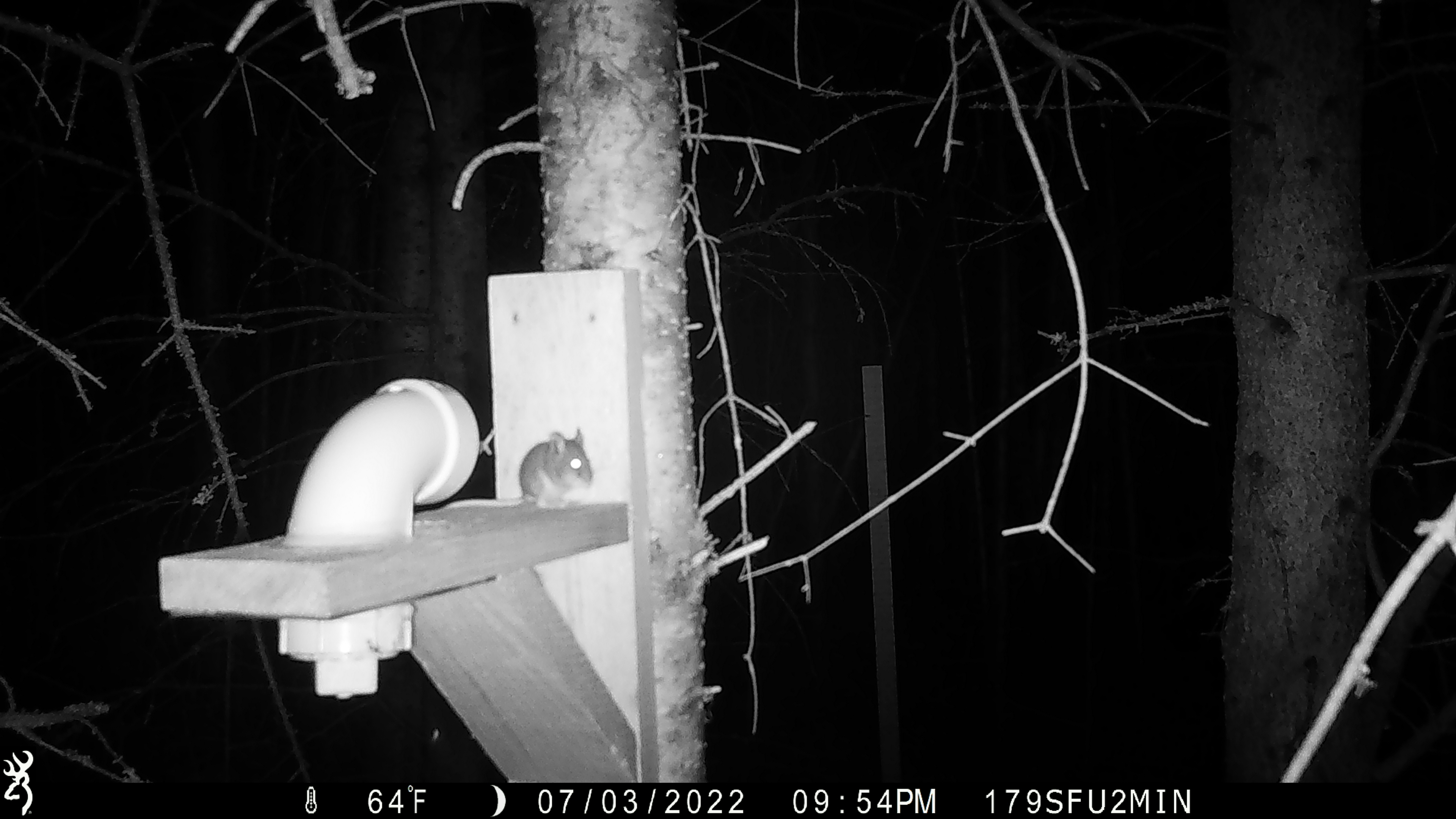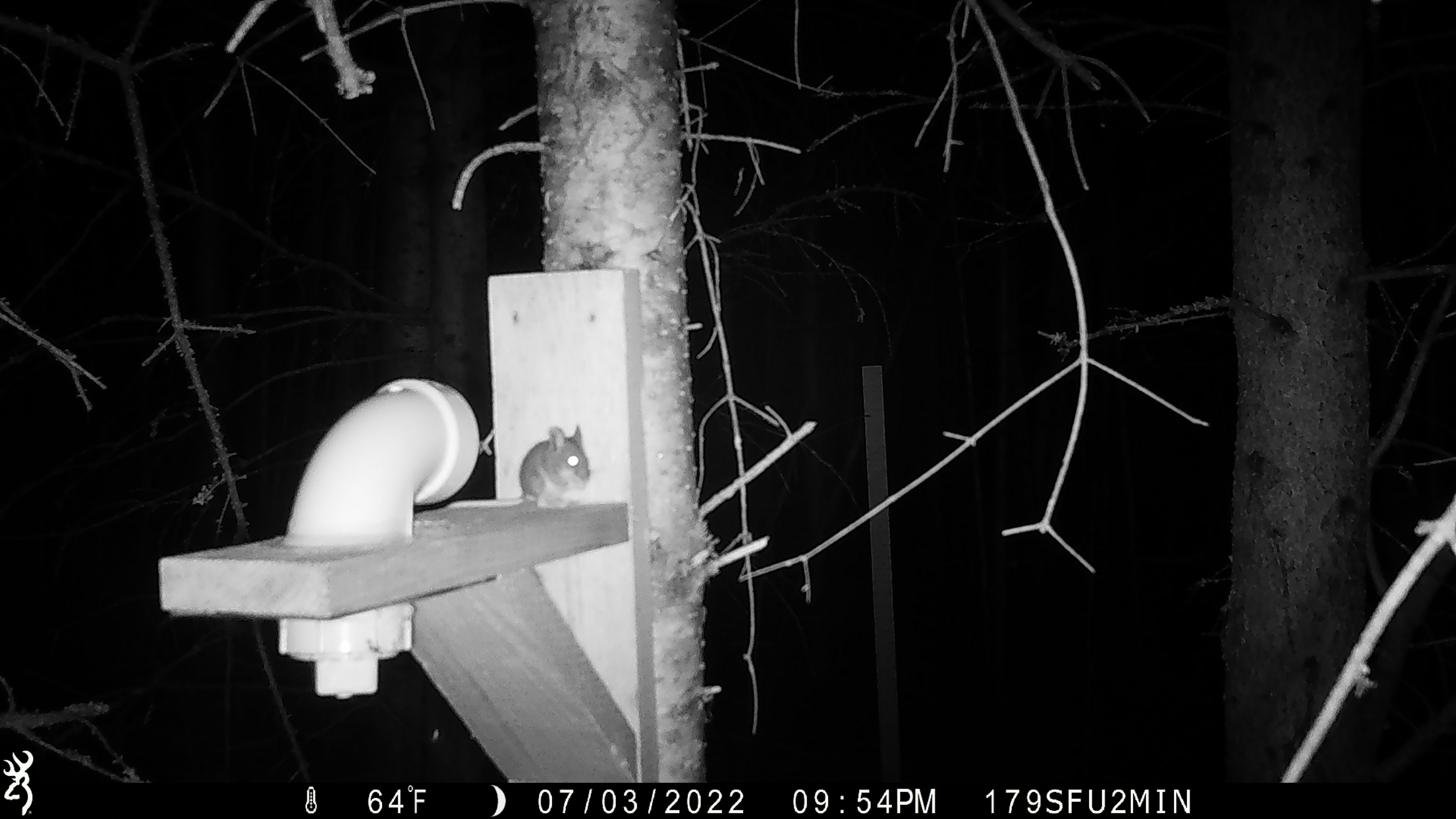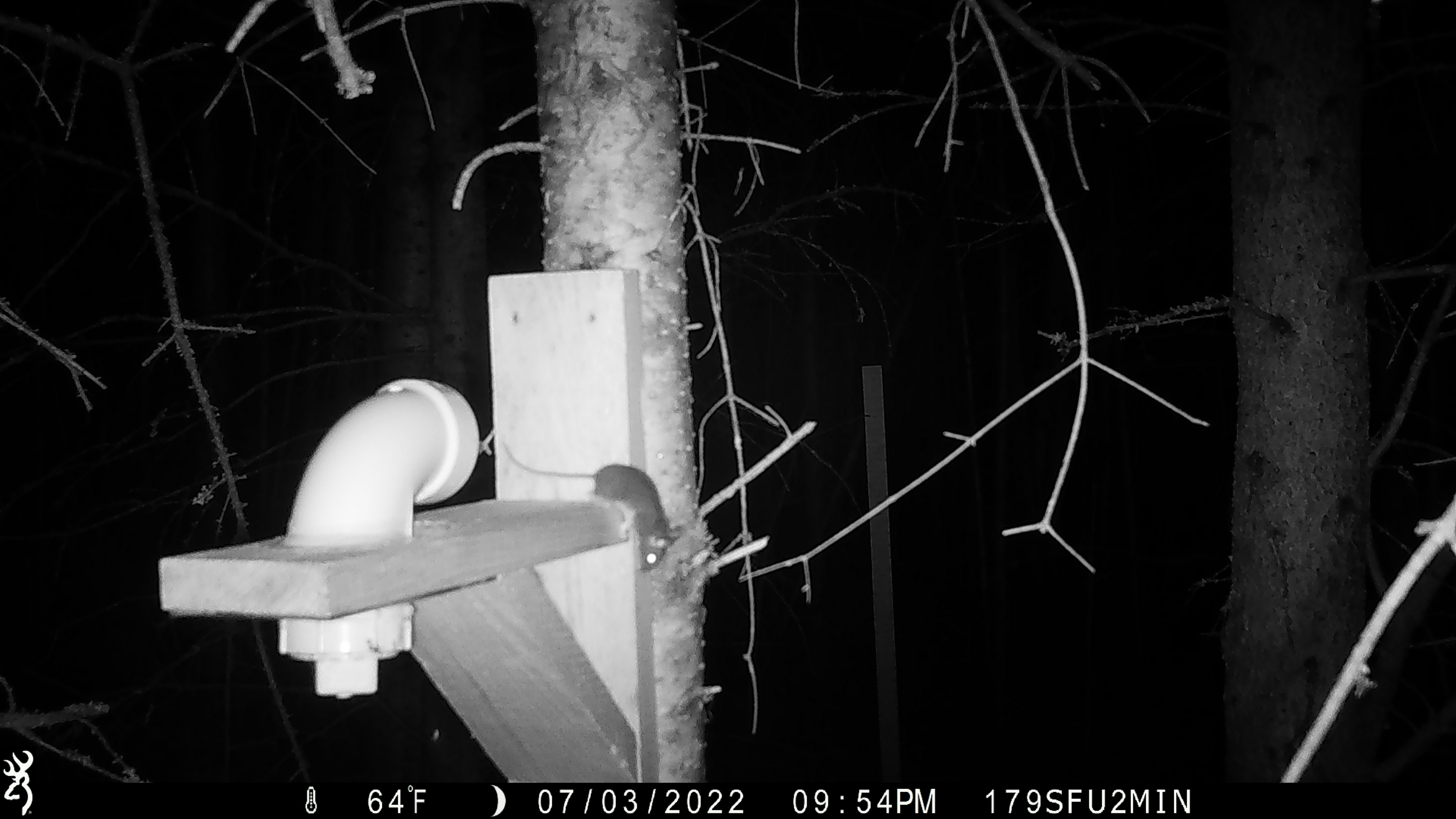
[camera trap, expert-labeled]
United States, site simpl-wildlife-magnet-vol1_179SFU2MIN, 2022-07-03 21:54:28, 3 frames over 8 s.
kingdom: Animalia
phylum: Chordata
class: Mammalia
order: Rodentia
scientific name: Rodentia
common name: mouse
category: mouse sp.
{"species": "mouse sp. (mouse) (Rodentia)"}